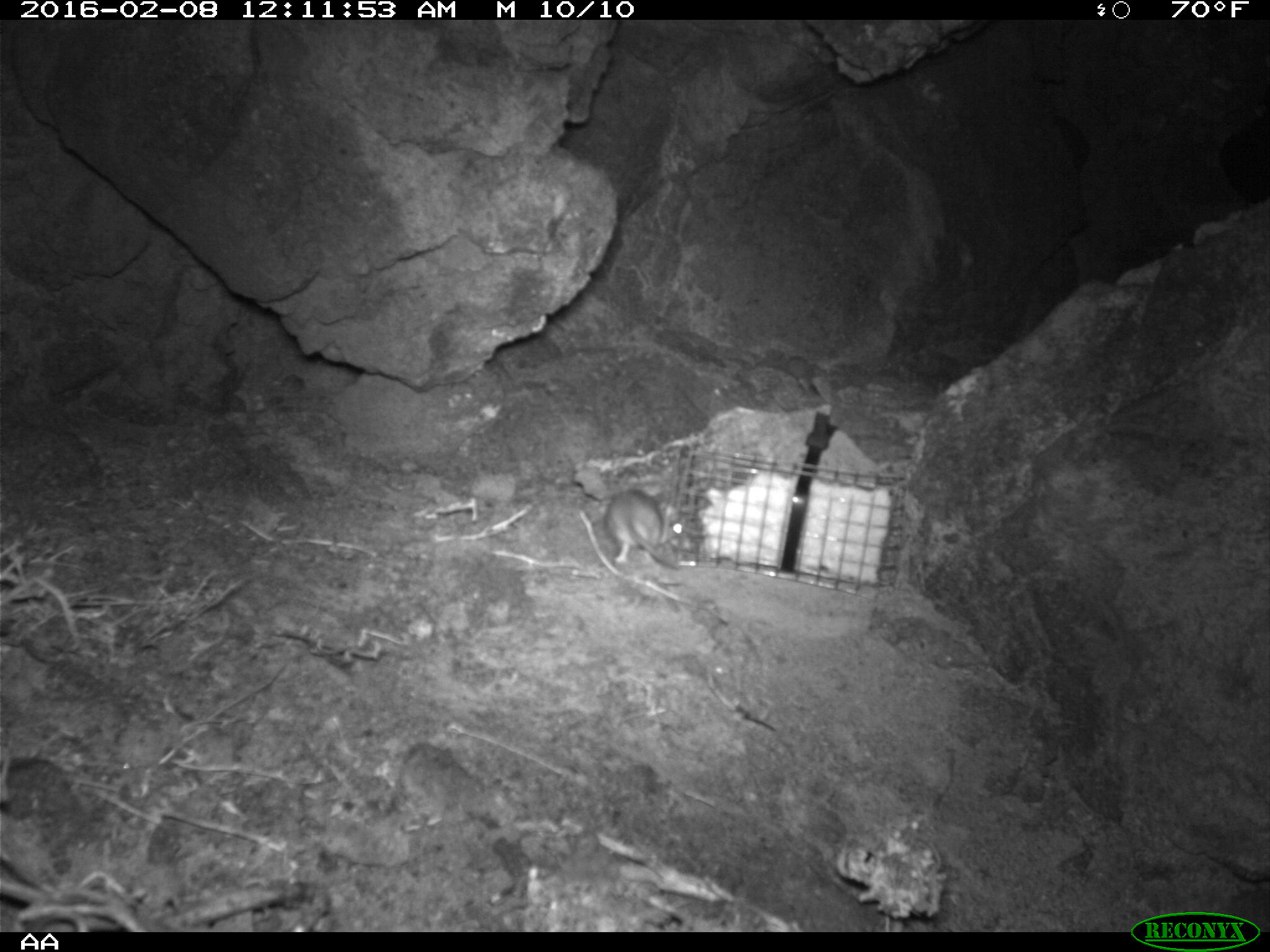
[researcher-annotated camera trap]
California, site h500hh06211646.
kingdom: Animalia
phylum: Chordata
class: Mammalia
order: Rodentia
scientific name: Rodentia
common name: rodent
Rodent (Rodentia).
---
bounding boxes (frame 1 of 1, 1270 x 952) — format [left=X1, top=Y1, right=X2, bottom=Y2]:
rodent: [left=603, top=488, right=683, bottom=570]